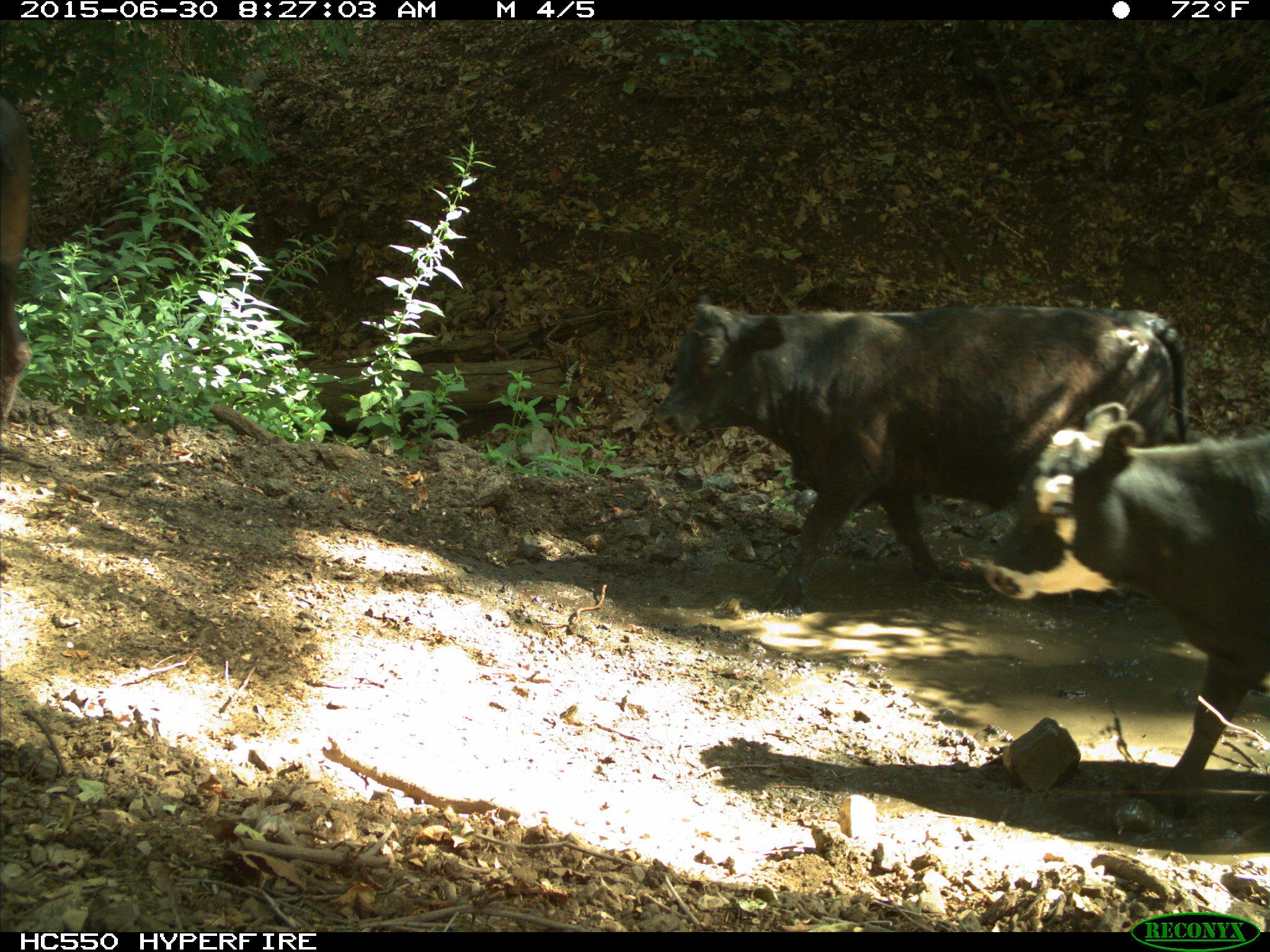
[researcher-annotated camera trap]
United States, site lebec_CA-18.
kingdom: Animalia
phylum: Chordata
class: Mammalia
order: Artiodactyla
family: Bovidae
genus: Bos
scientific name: Bos taurus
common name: domestic cow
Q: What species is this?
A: Bos taurus (domestic cow).